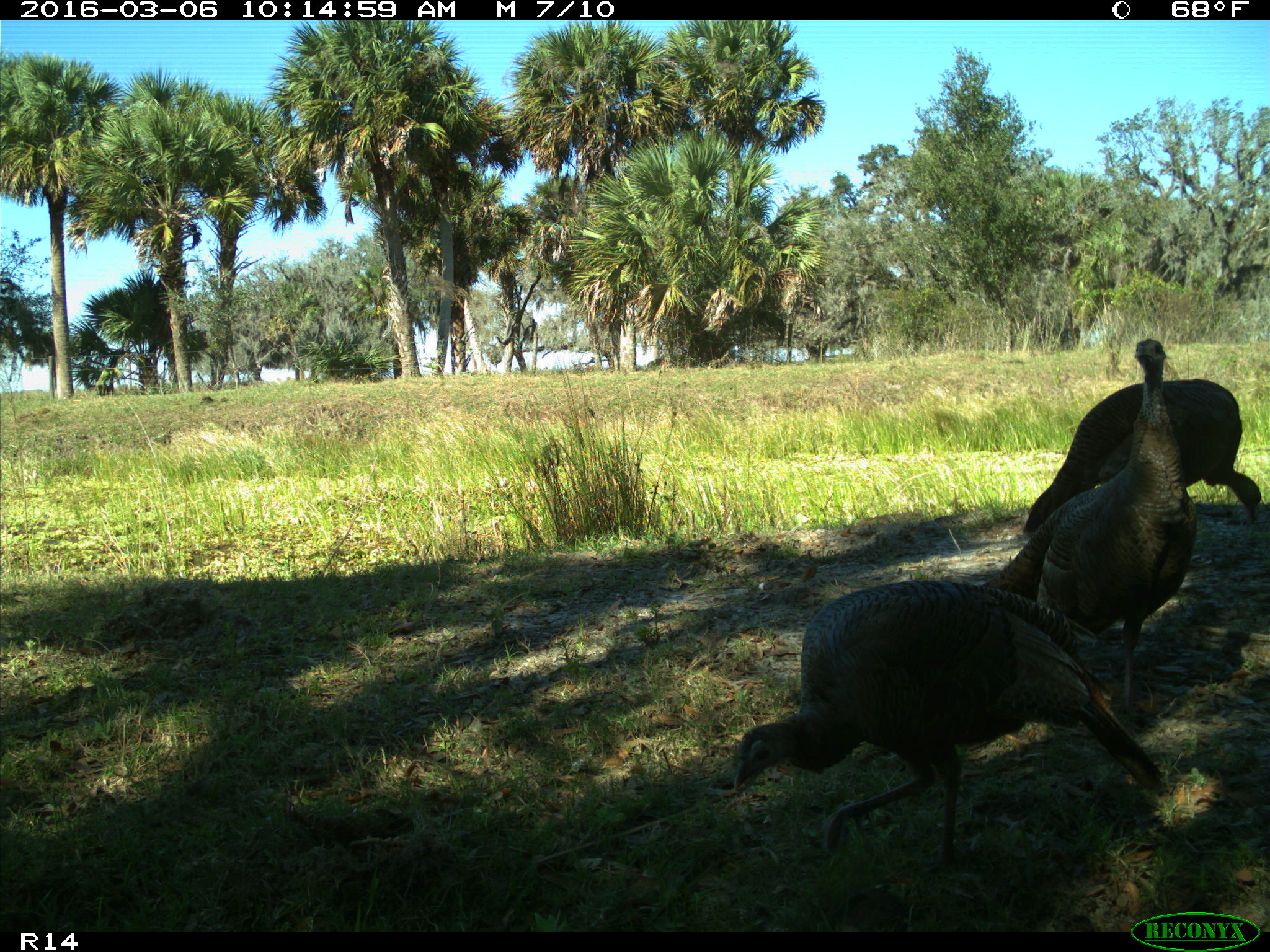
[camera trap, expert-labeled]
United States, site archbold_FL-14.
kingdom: Animalia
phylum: Chordata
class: Aves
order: Galliformes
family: Phasianidae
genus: Meleagris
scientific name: Meleagris gallopavo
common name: wild turkey